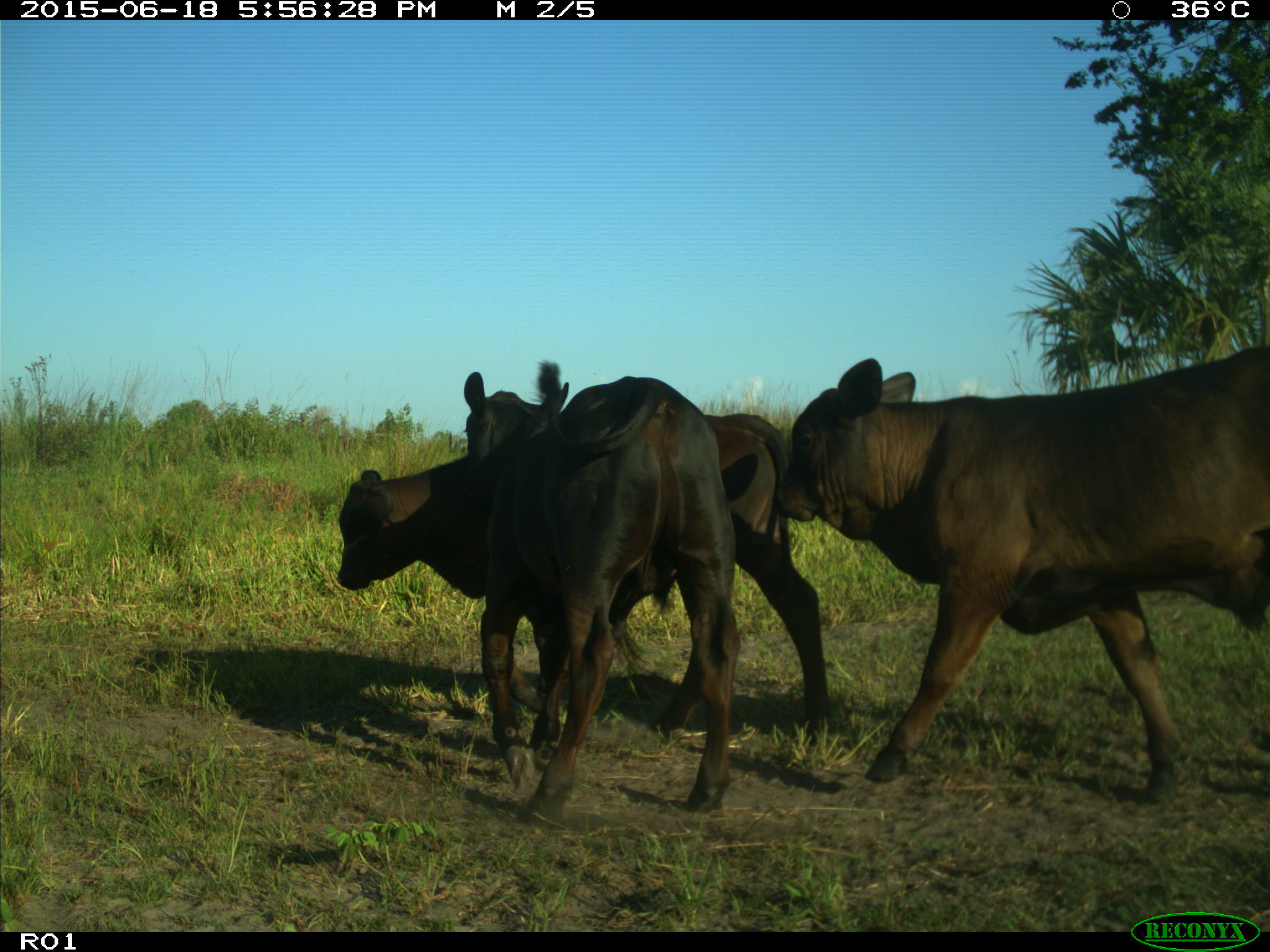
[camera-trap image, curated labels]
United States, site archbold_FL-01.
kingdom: Animalia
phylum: Chordata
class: Mammalia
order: Artiodactyla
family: Bovidae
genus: Bos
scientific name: Bos taurus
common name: domestic cow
Bos taurus (domestic cow).